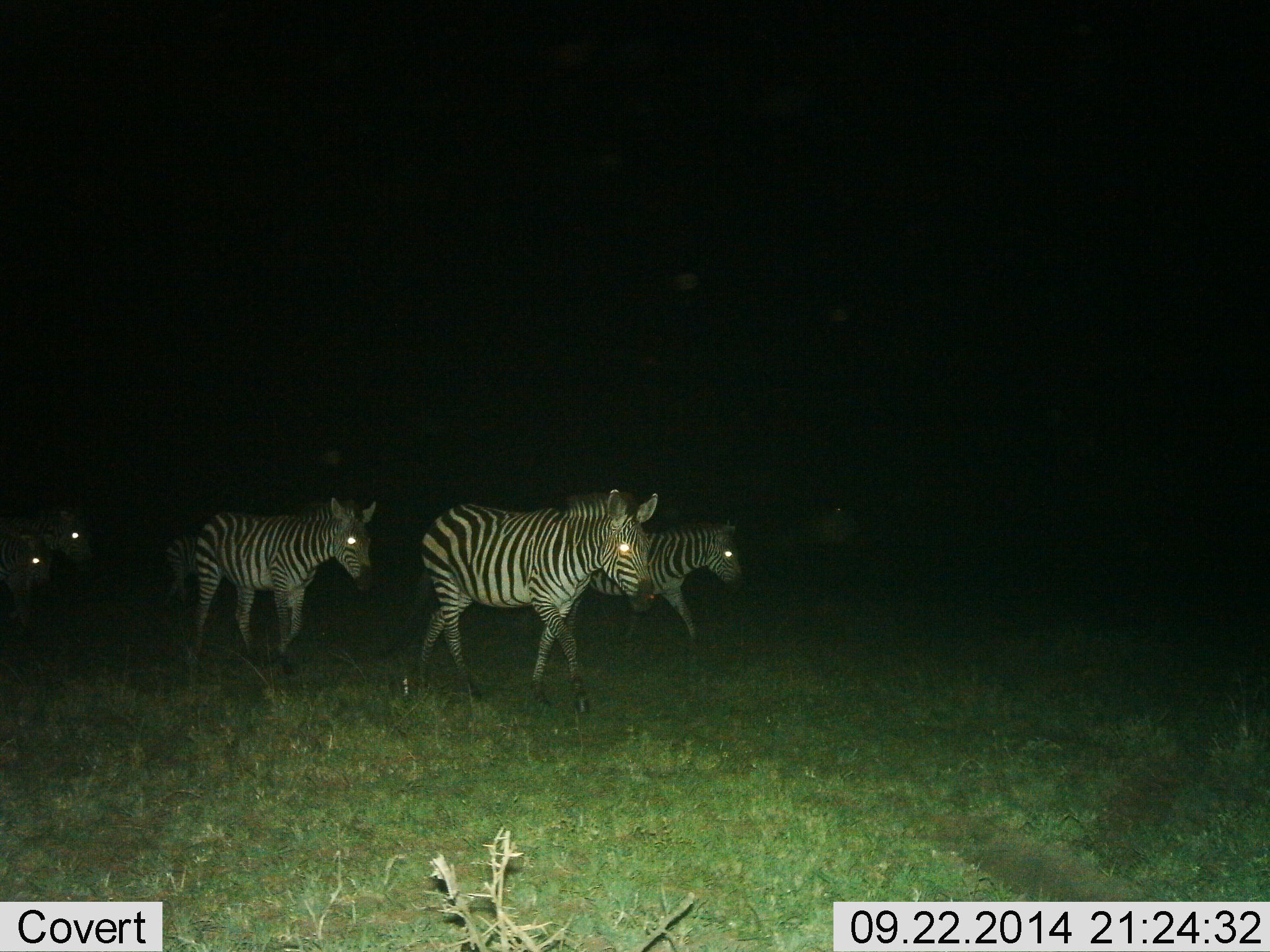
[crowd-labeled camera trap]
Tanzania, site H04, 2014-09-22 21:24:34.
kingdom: Animalia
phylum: Chordata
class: Mammalia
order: Perissodactyla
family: Equidae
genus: Equus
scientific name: Equus quagga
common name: plains zebra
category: zebra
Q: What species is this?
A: Zebra (plains zebra) (Equus quagga).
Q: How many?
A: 5.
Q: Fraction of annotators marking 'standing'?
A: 0%.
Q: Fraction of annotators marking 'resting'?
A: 0%.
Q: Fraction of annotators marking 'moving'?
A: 91%.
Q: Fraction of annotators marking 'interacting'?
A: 9%.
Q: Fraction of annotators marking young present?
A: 0%.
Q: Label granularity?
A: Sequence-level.